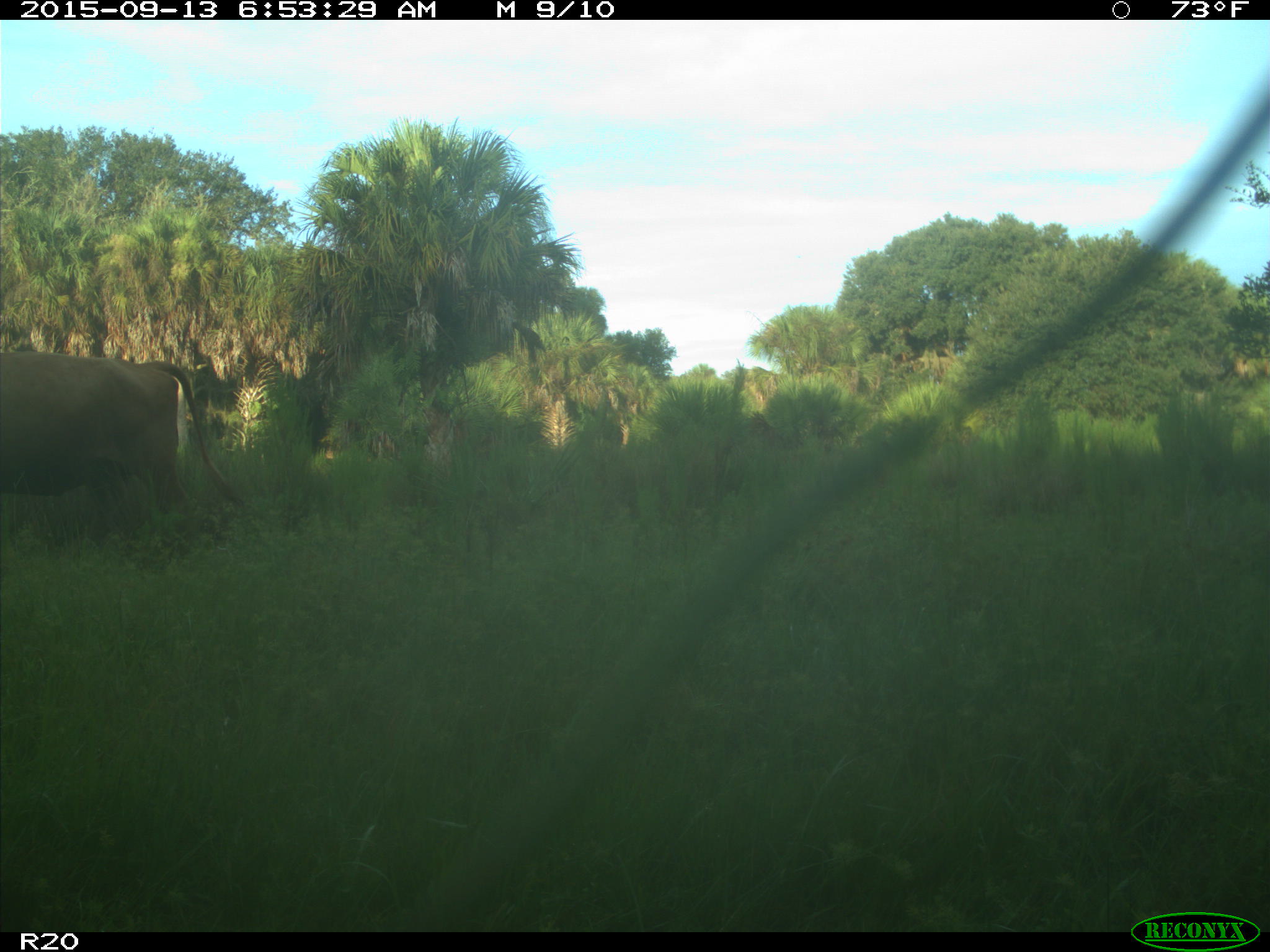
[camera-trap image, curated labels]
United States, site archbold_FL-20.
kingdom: Animalia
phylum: Chordata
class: Mammalia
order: Artiodactyla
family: Bovidae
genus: Bos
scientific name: Bos taurus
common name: domestic cow